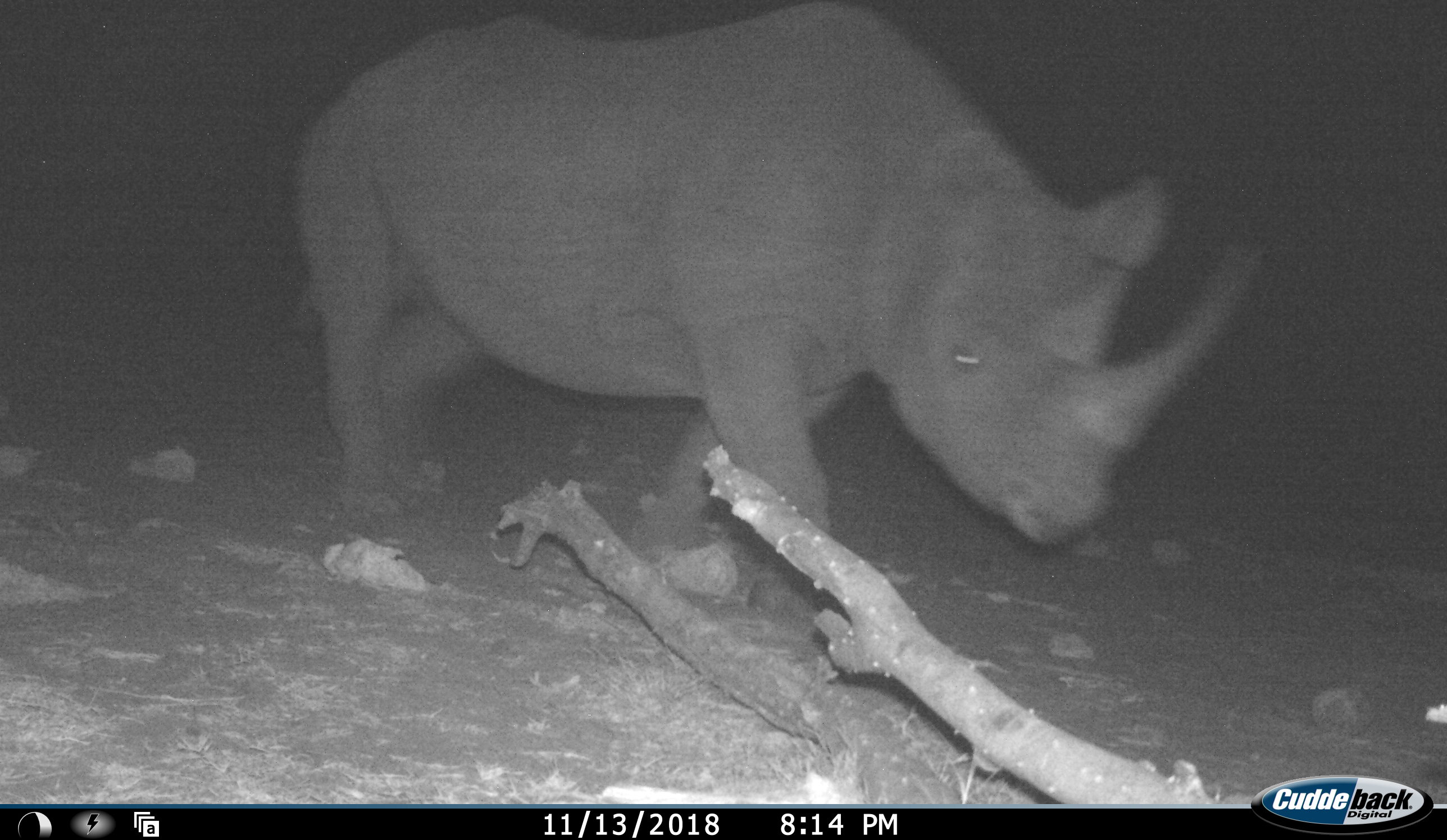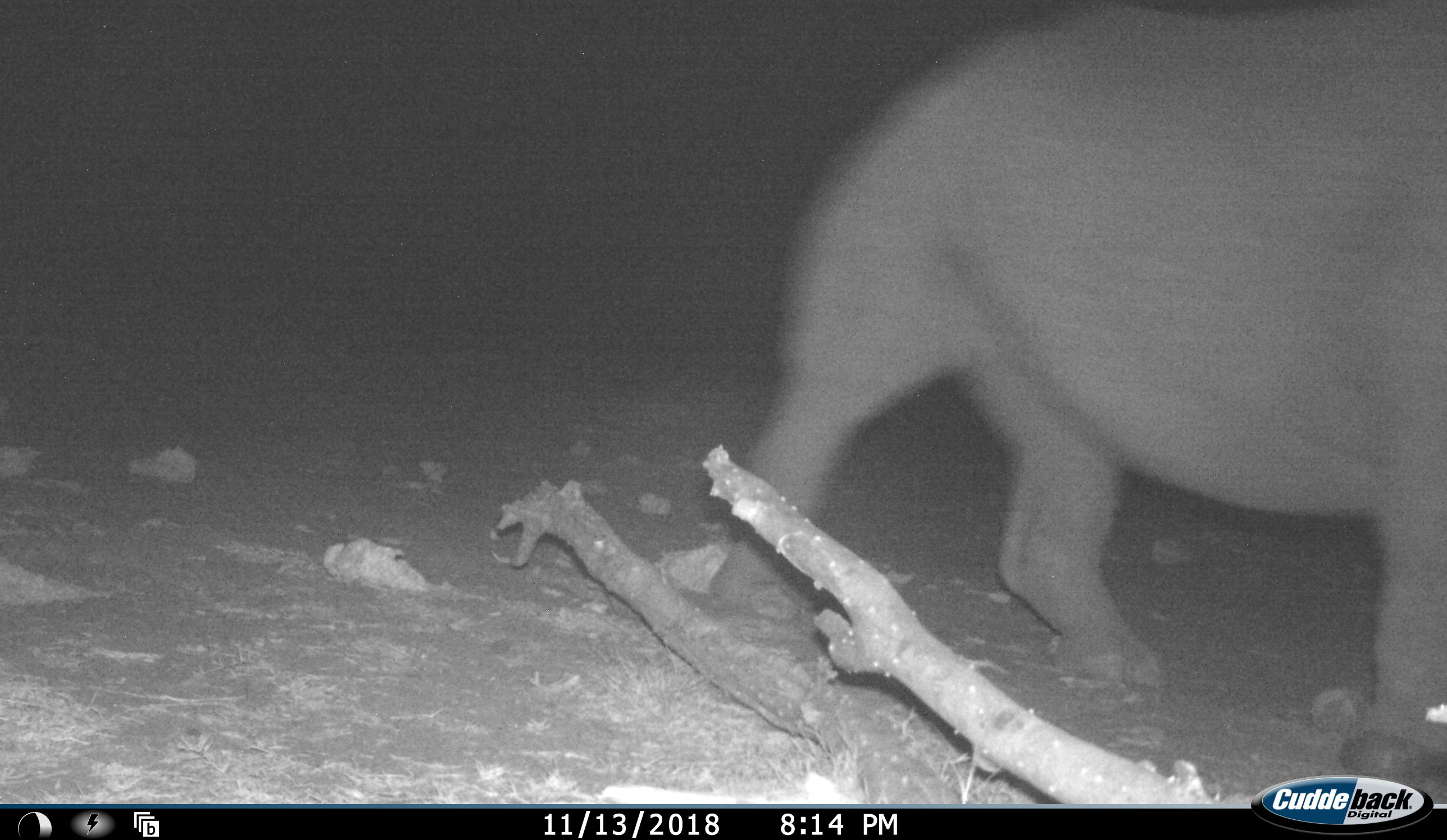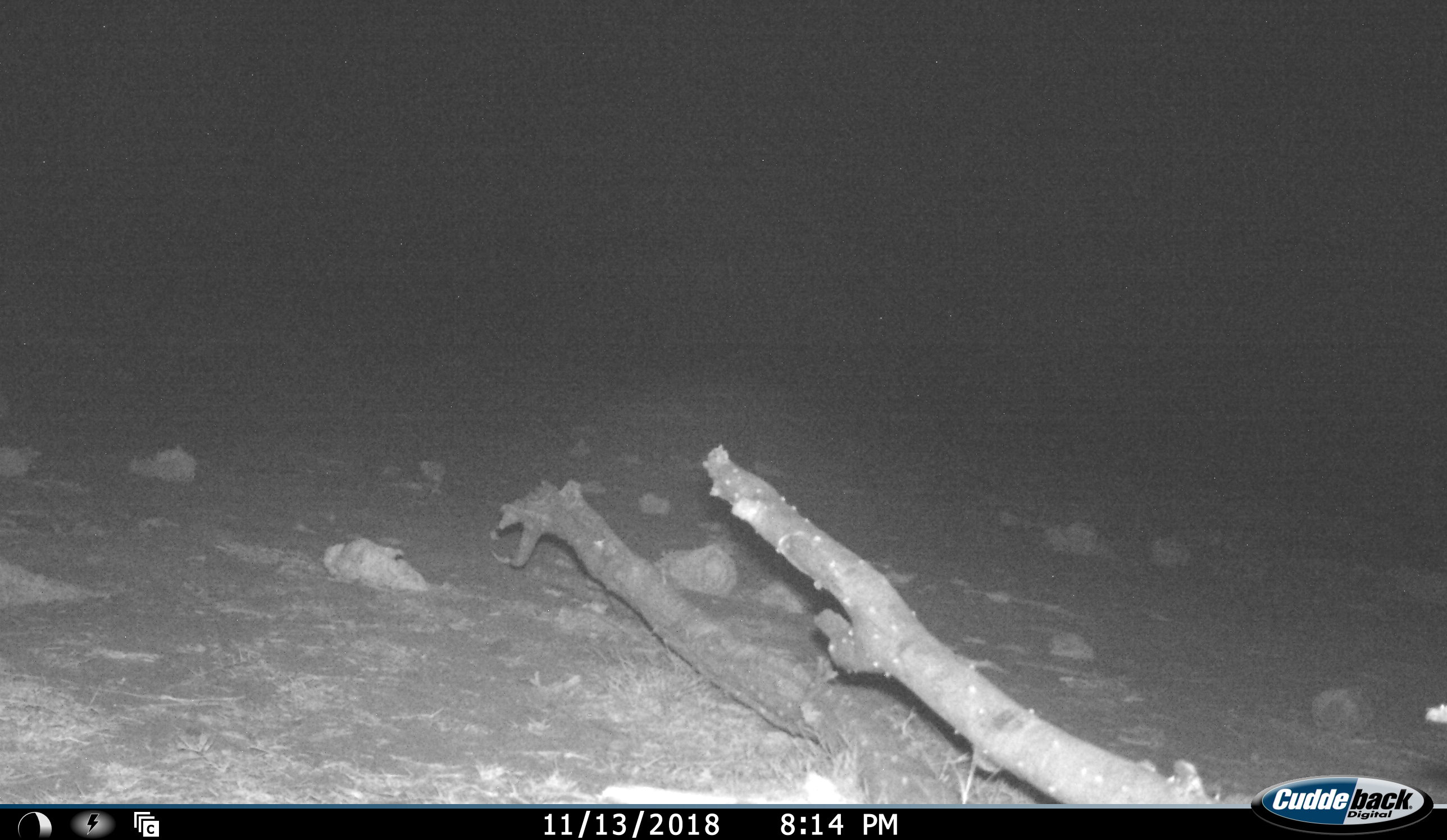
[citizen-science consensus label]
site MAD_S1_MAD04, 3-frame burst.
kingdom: Animalia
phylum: Chordata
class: Mammalia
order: Perissodactyla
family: Rhinocerotidae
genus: Diceros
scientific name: Diceros bicornis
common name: black rhinoceros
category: rhinocerosblack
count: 1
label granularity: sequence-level